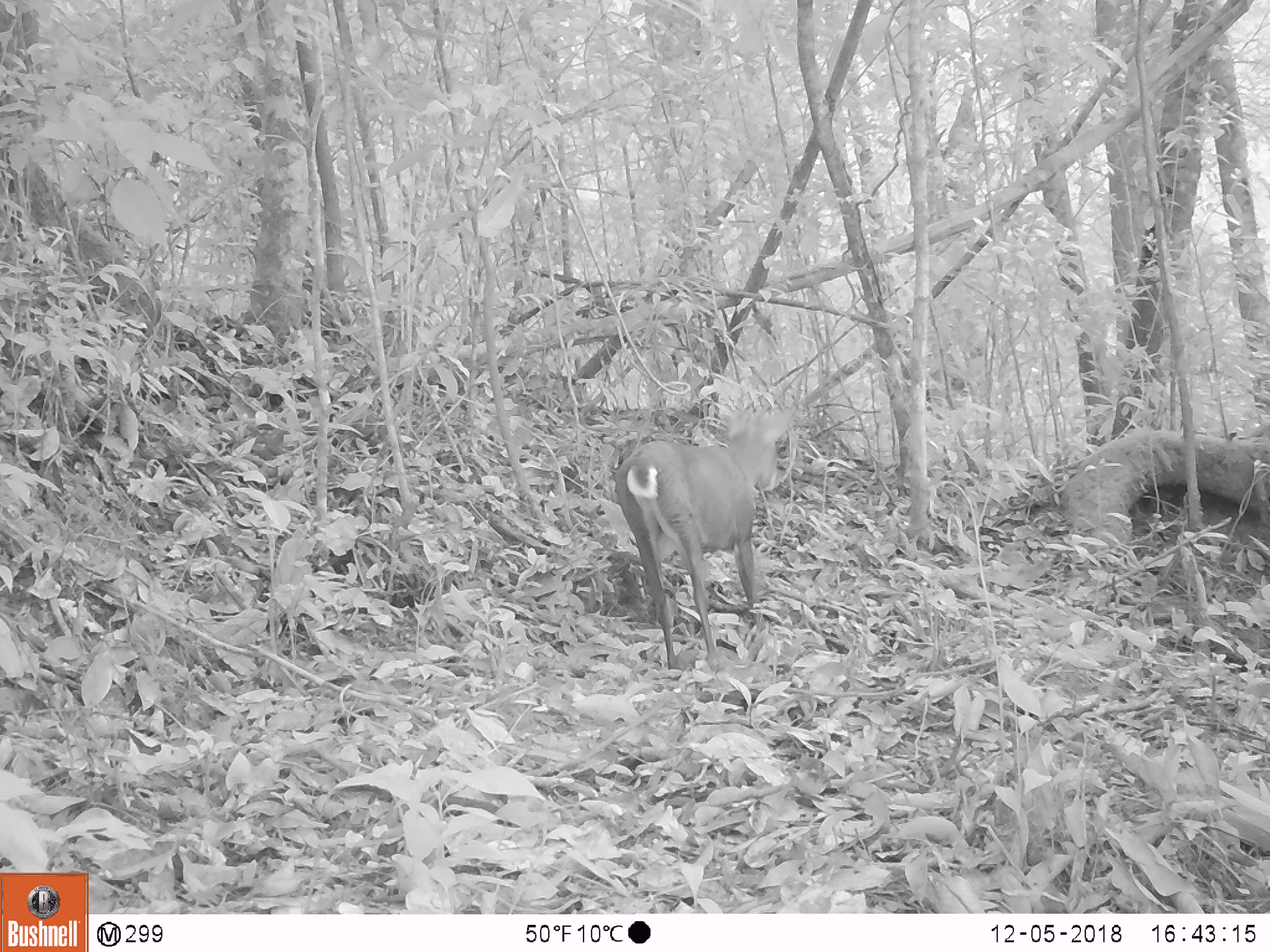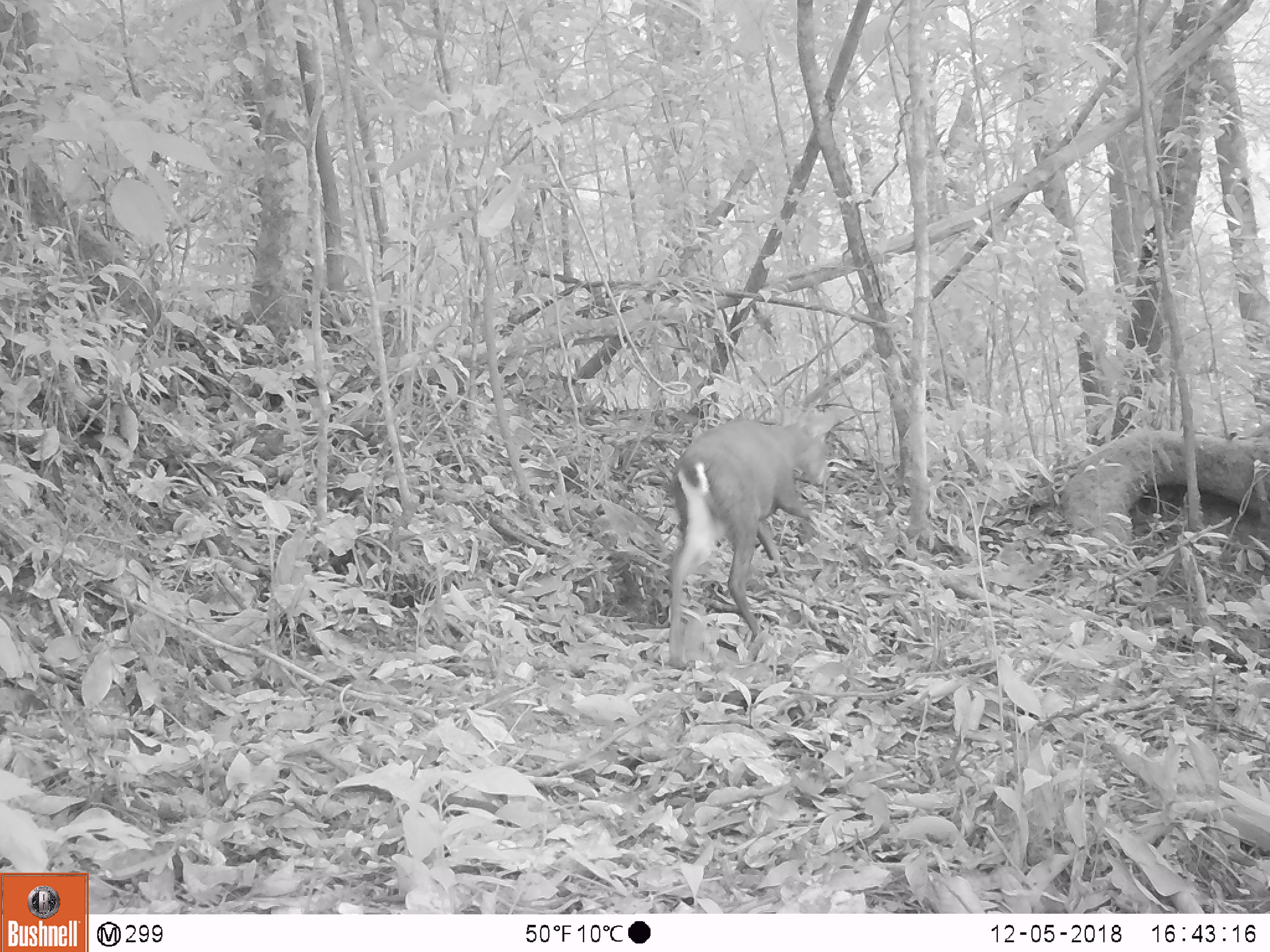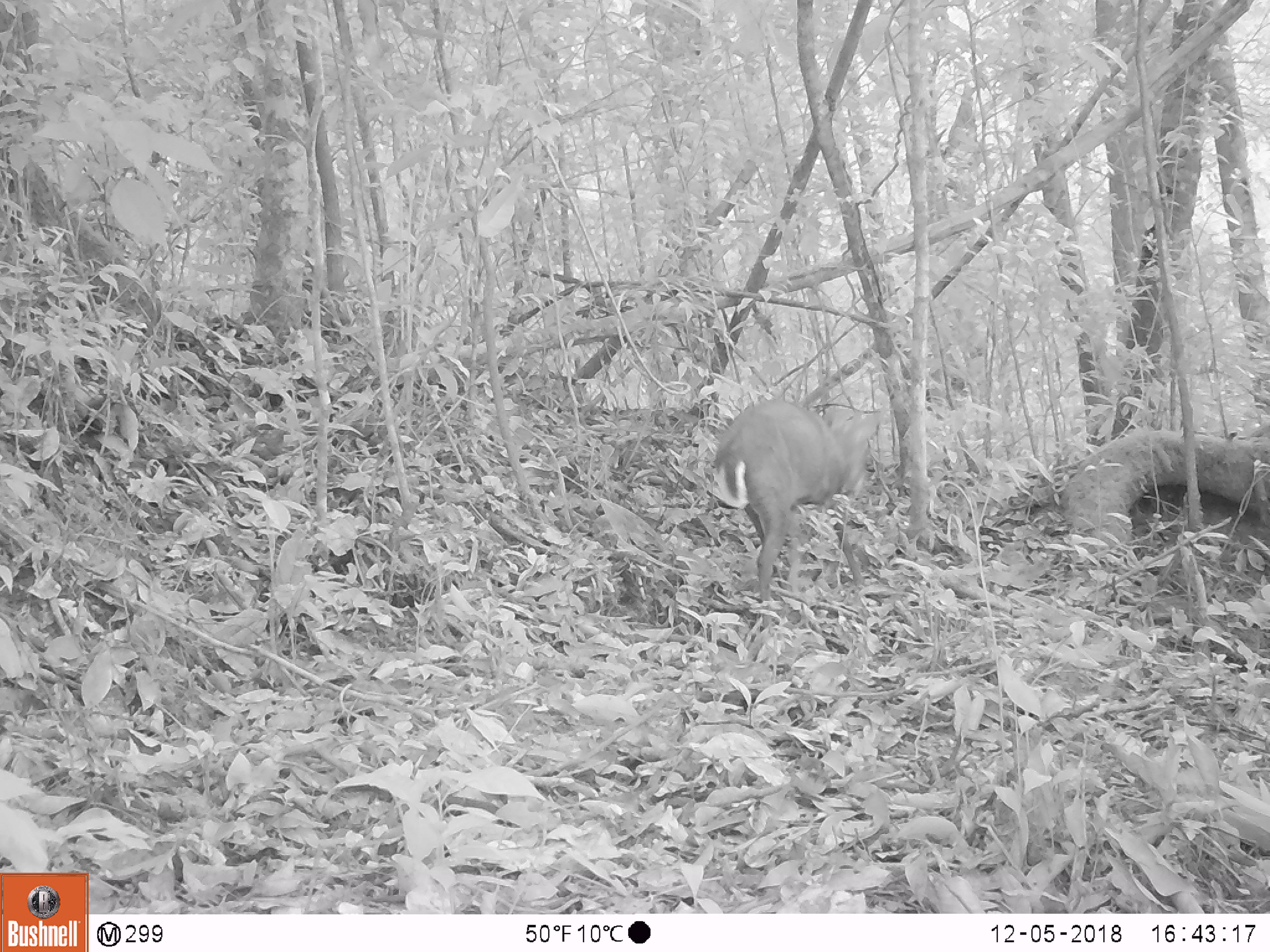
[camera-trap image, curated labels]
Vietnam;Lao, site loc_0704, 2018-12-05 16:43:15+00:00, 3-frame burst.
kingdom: Animalia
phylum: Chordata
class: Mammalia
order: Artiodactyla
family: Cervidae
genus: Muntiacus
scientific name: Muntiacus rooseveltorum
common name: roosevelt's muntjac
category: roosevelts muntjac group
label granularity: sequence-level